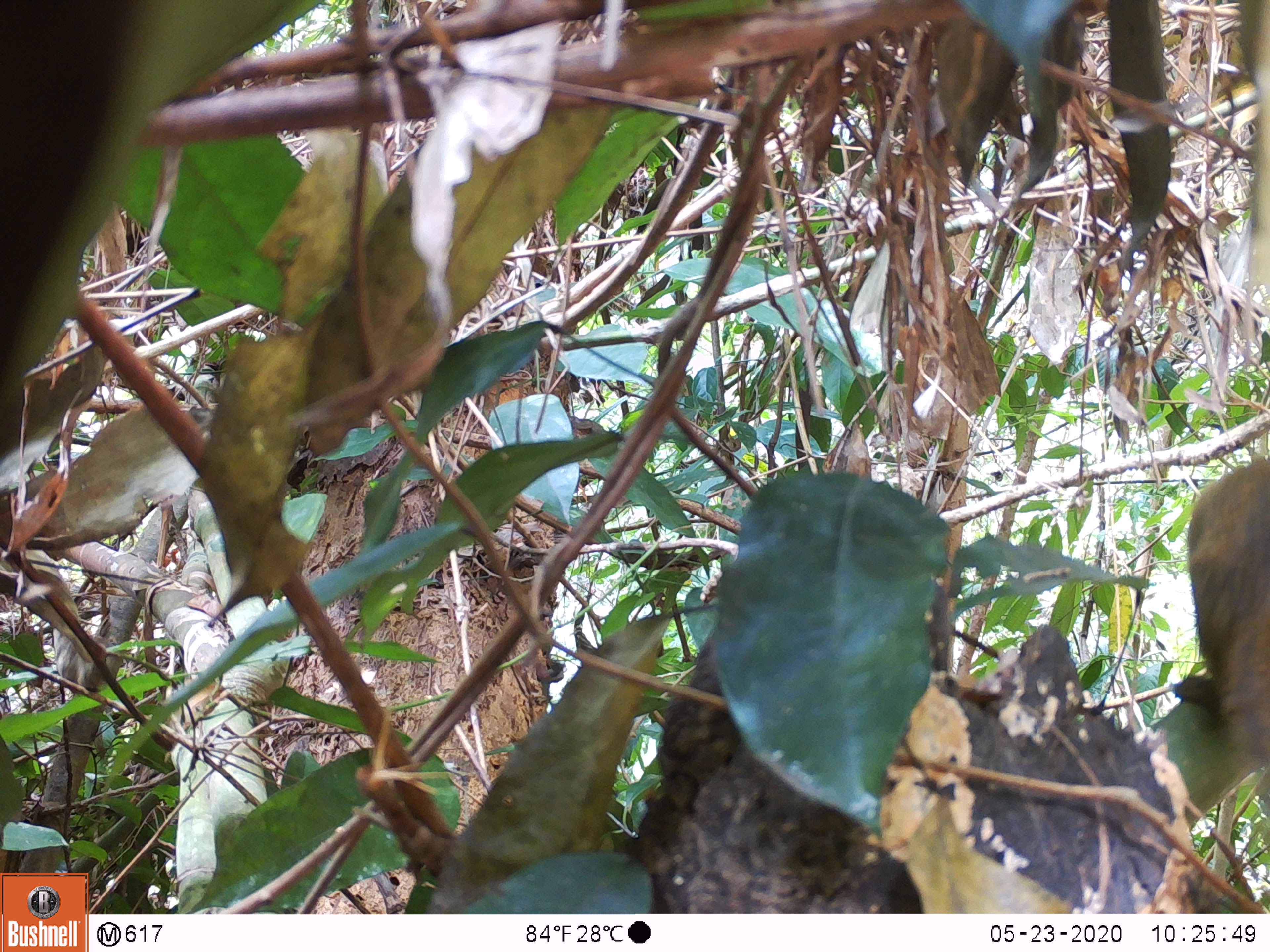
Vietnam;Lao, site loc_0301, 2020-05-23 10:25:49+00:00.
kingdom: Animalia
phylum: Chordata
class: Mammalia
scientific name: Mammalia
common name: mammal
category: unidentified small mammal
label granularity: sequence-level